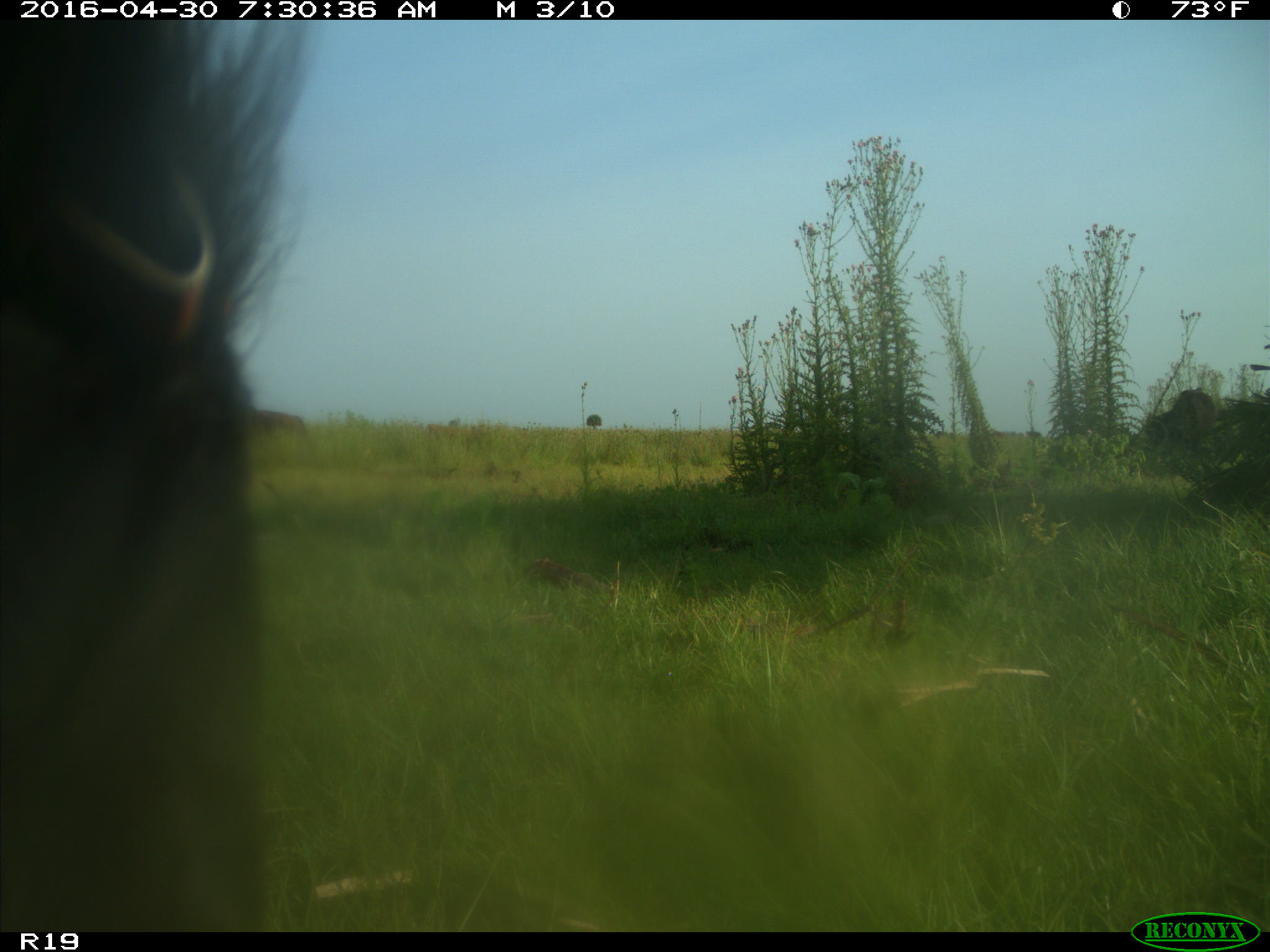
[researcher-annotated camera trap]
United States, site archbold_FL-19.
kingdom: Animalia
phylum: Chordata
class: Mammalia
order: Artiodactyla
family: Bovidae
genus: Bos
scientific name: Bos taurus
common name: domestic cow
Bos taurus (domestic cow).